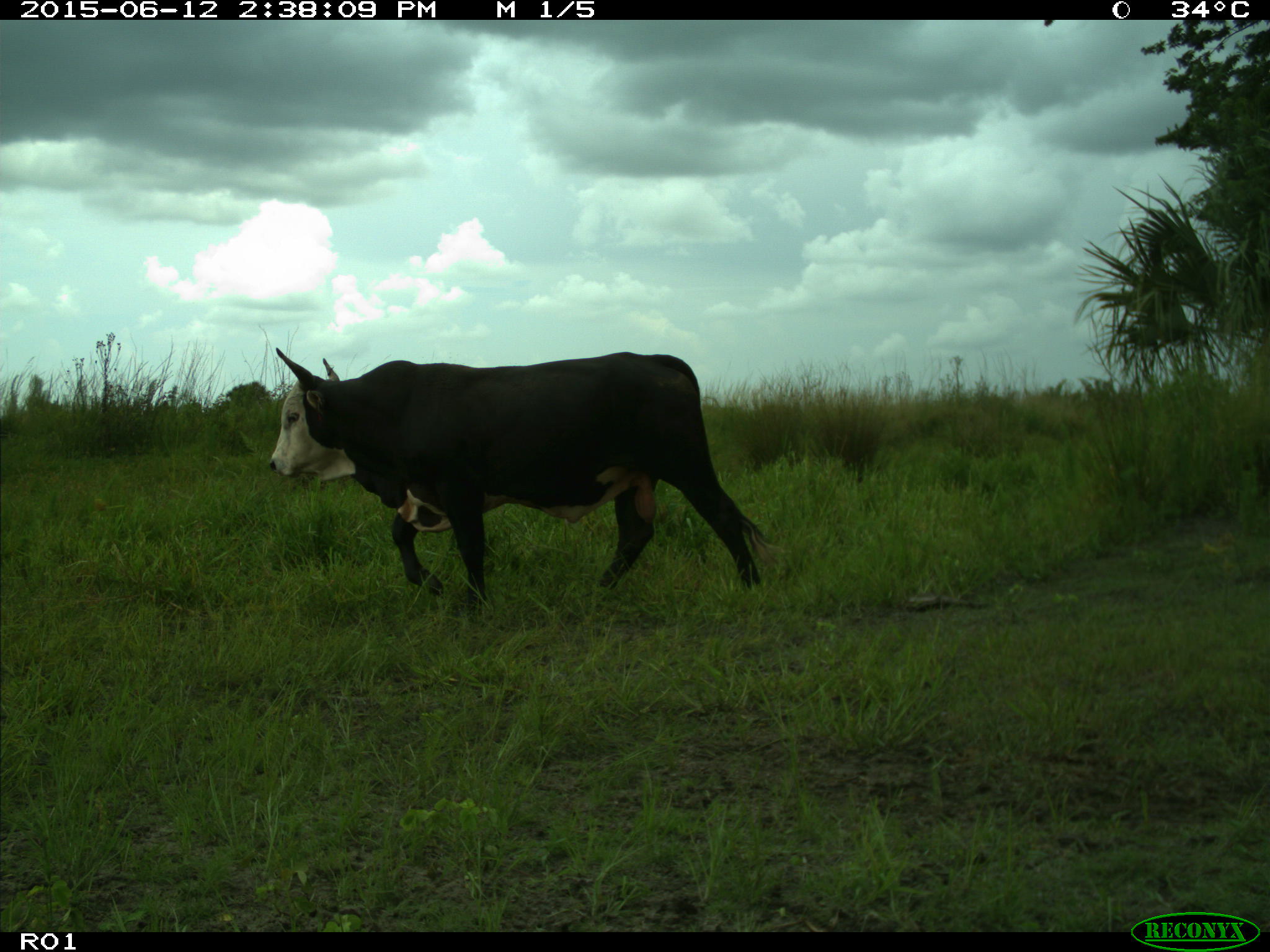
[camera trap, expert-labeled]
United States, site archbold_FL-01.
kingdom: Animalia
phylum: Chordata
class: Mammalia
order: Artiodactyla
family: Bovidae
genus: Bos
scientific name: Bos taurus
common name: domestic cow